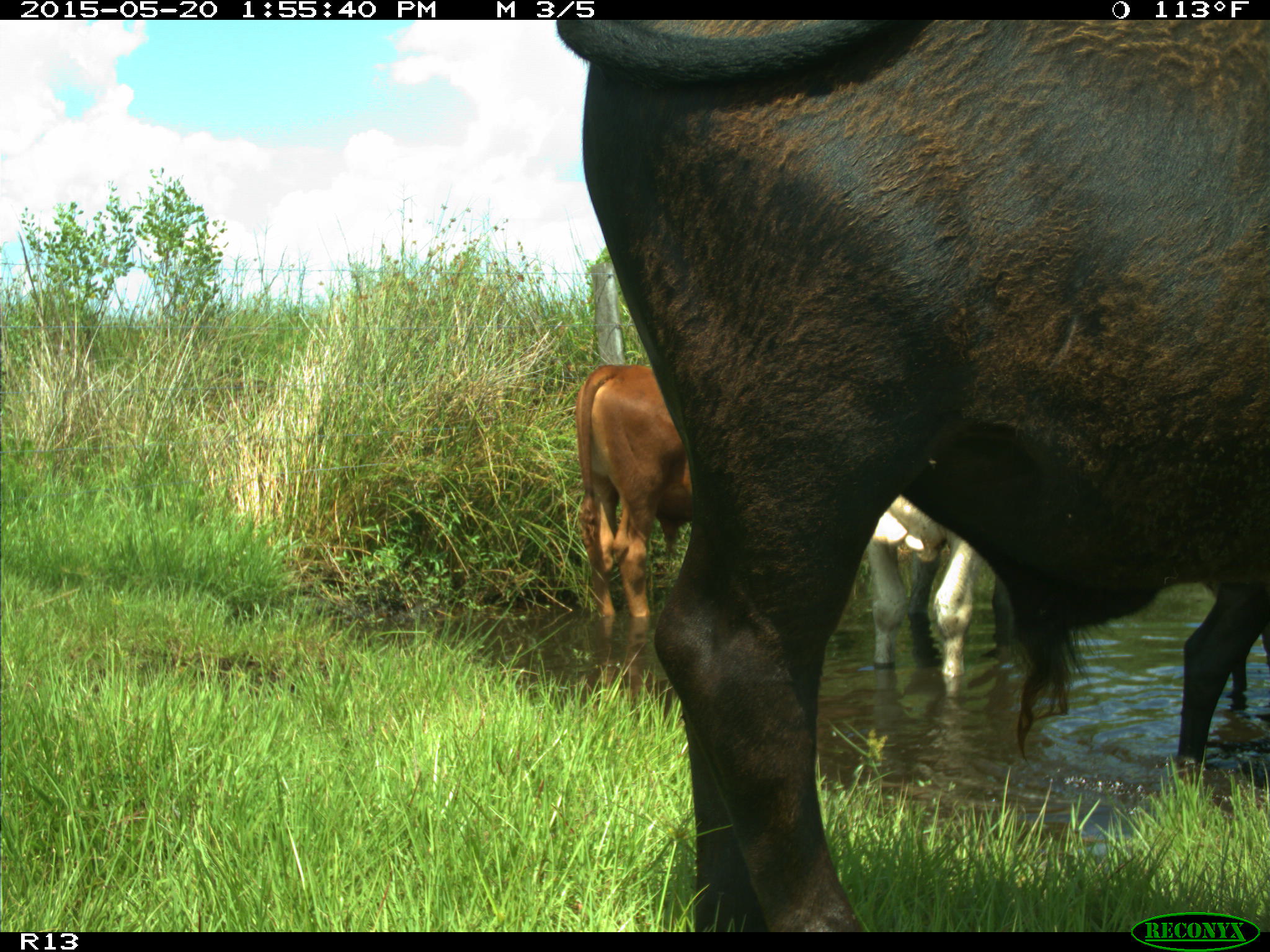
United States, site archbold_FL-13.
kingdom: Animalia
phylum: Chordata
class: Mammalia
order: Artiodactyla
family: Bovidae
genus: Bos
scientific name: Bos taurus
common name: domestic cow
Bos taurus (domestic cow).